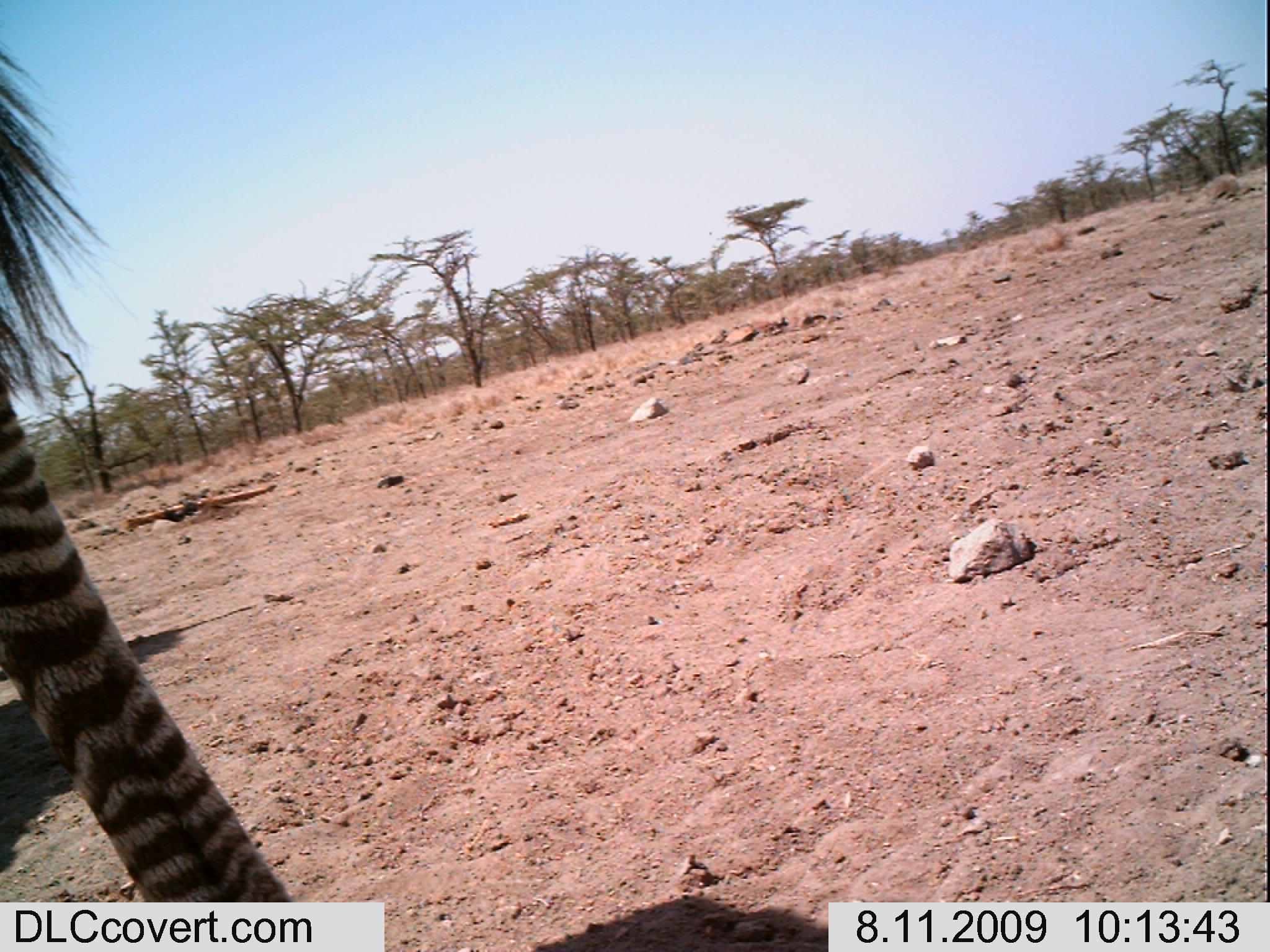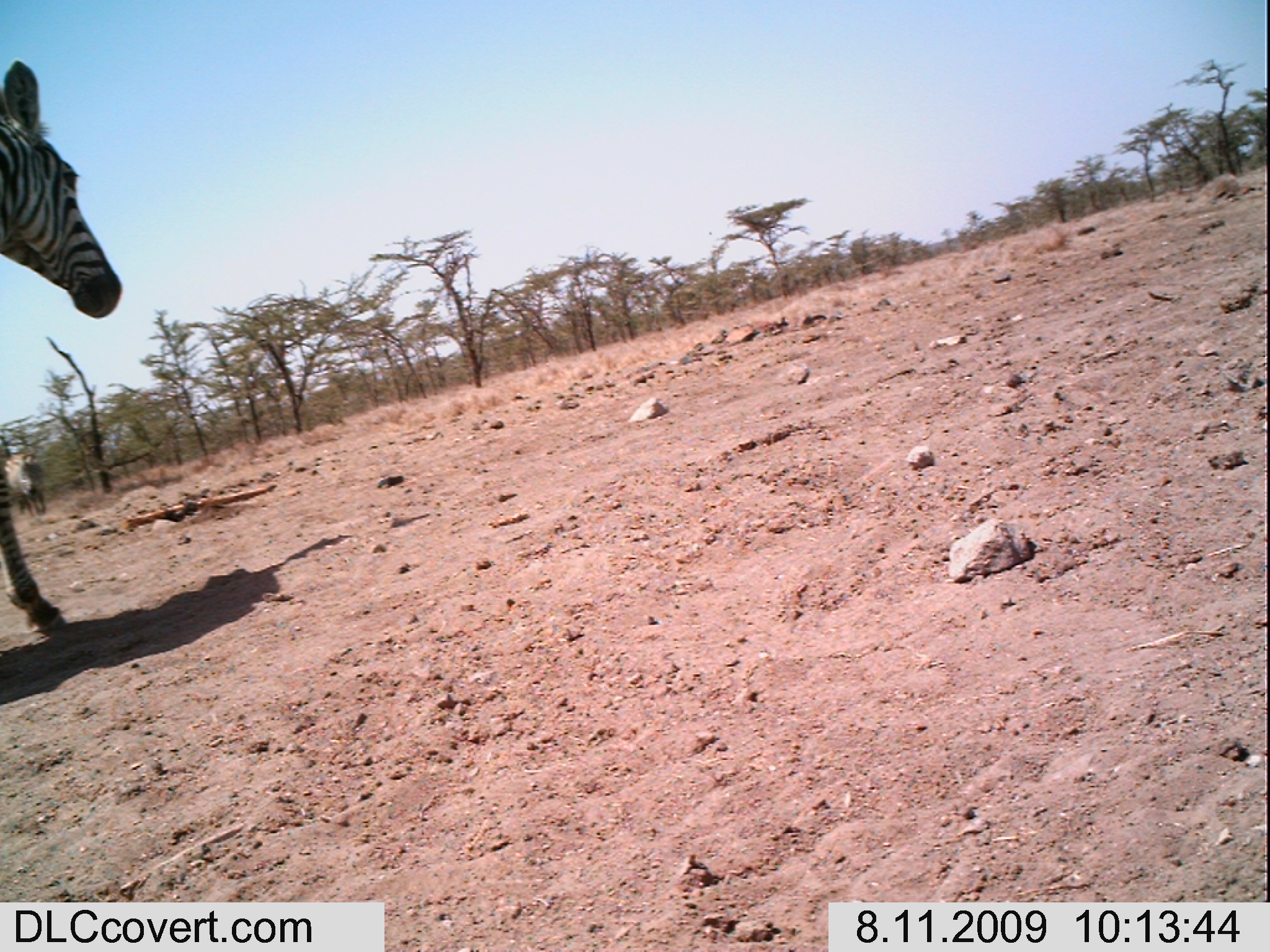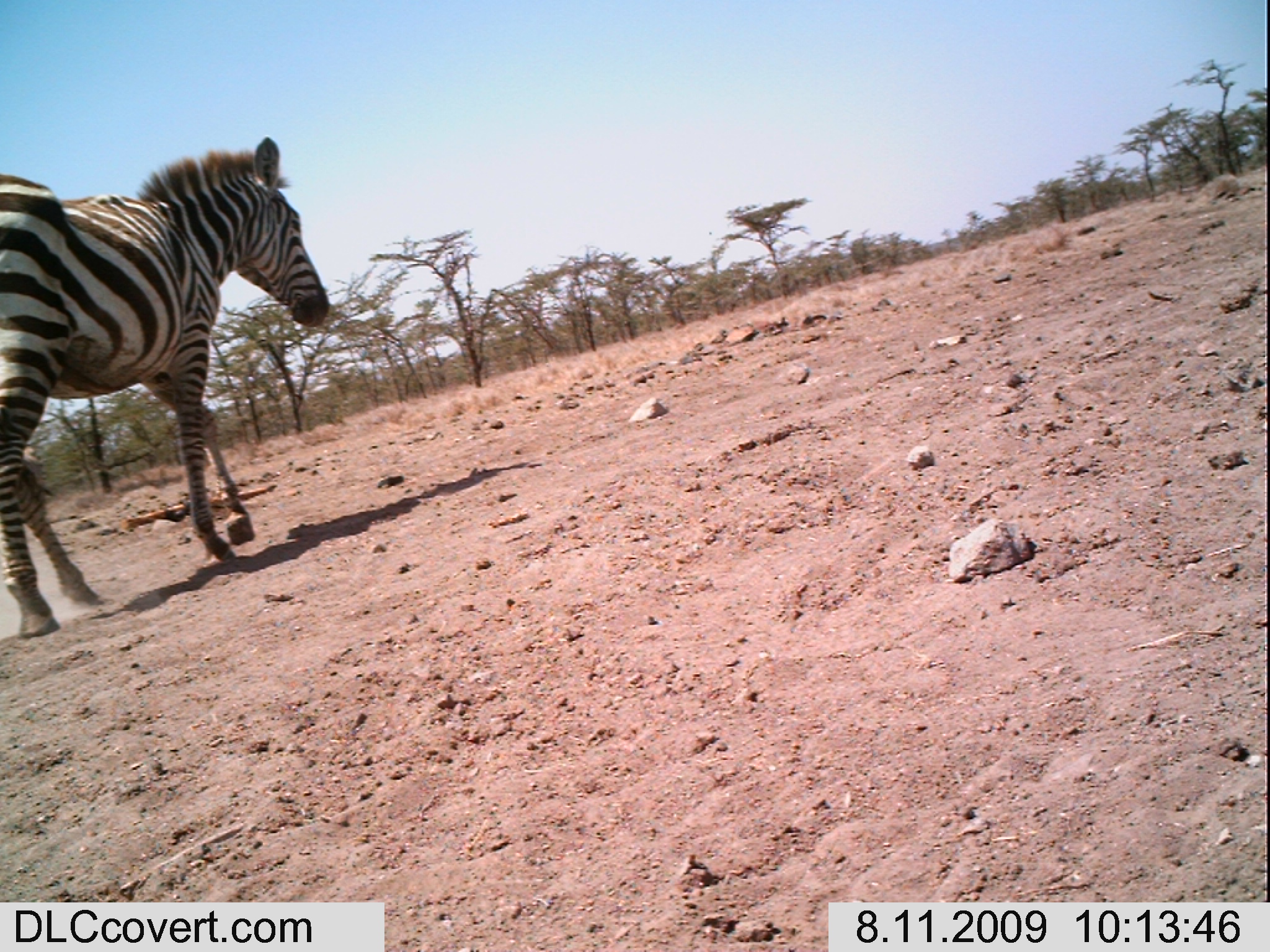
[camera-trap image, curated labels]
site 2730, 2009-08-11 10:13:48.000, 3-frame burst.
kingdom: Animalia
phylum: Chordata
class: Mammalia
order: Perissodactyla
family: Equidae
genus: Equus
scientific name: Equus quagga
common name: plains zebra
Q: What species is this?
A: Equus quagga (plains zebra).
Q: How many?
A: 1.